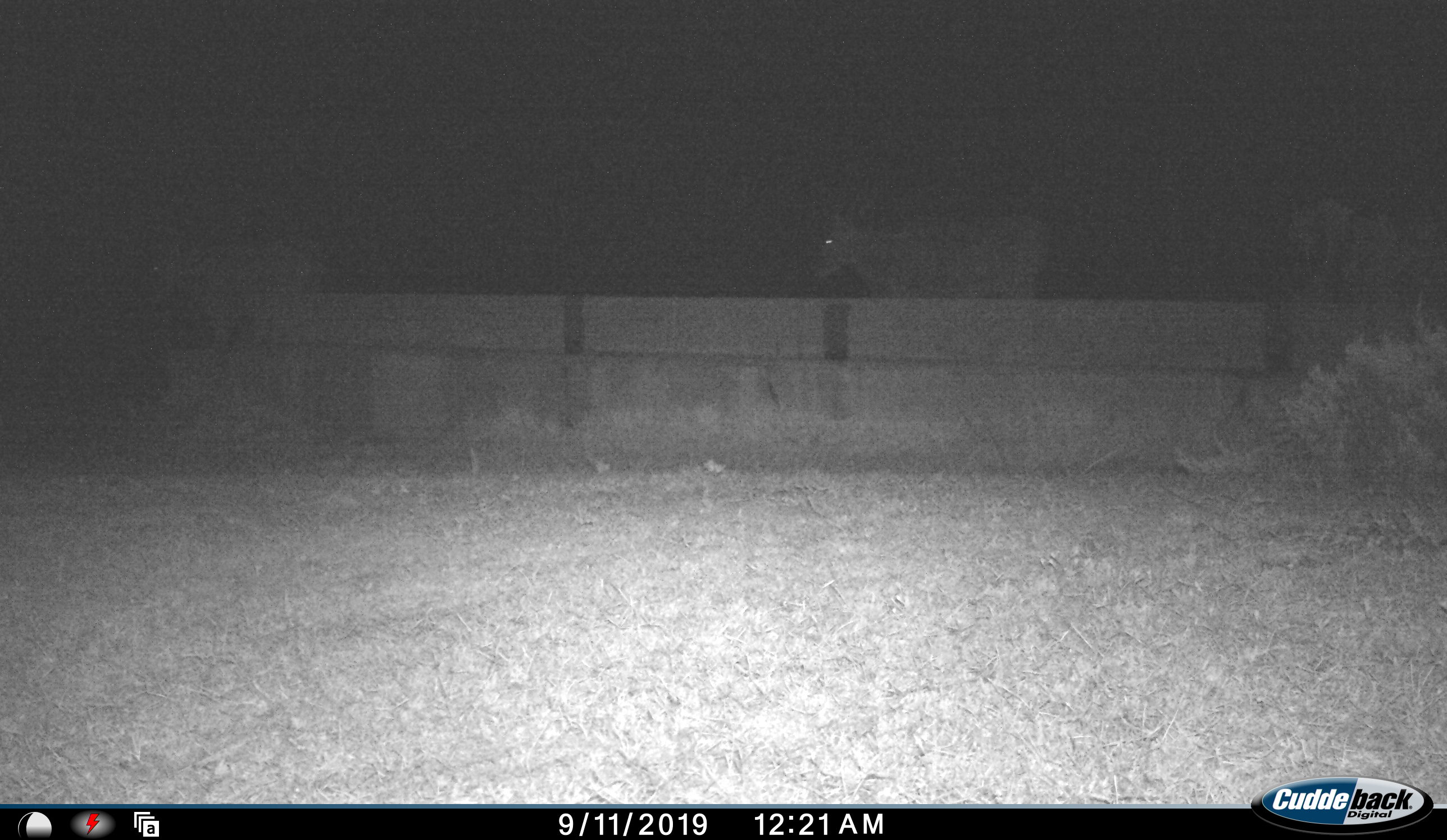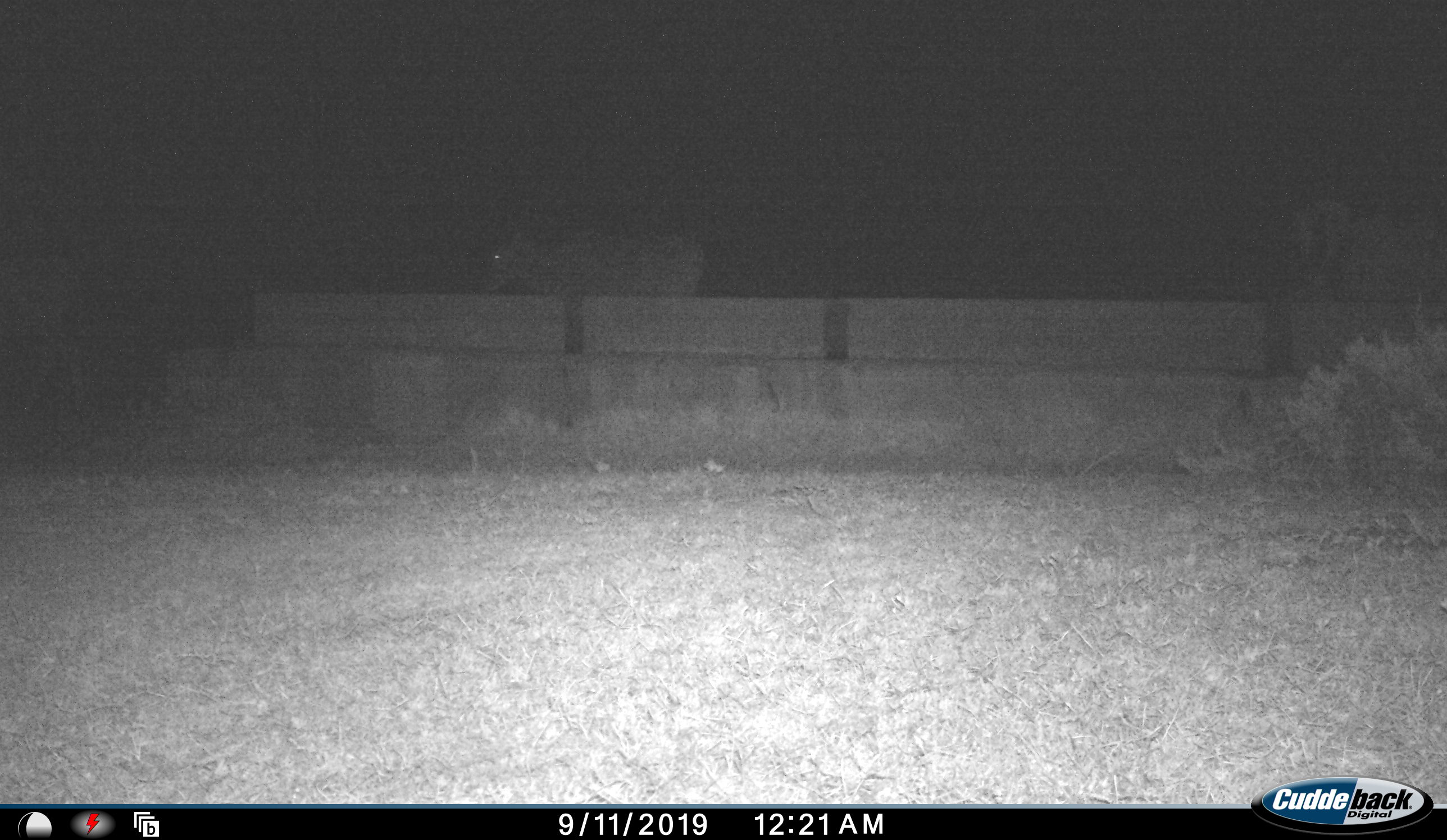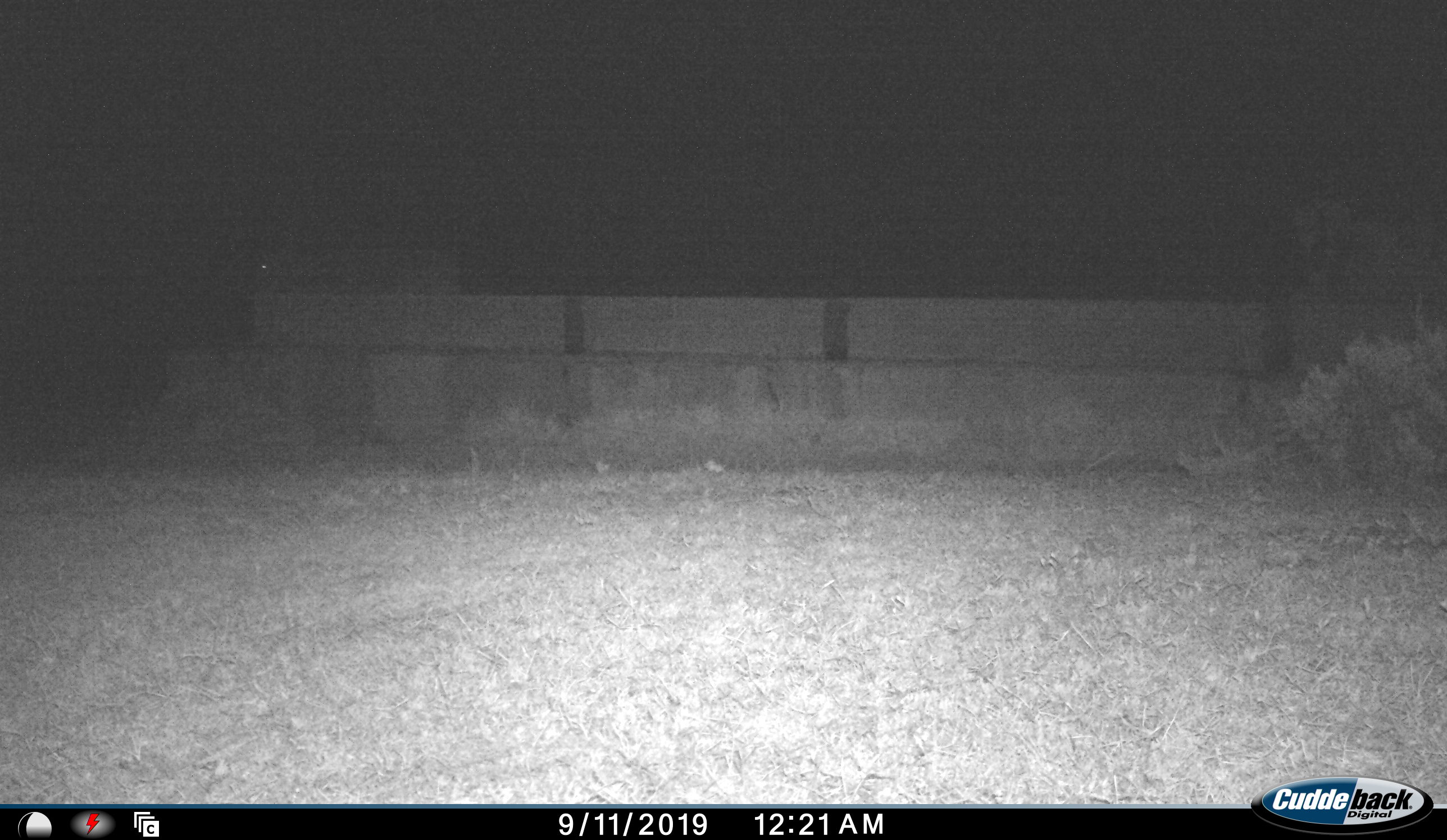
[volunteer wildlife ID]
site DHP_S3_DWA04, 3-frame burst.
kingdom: Animalia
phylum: Chordata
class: Mammalia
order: Artiodactyla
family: Bovidae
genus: Tragelaphus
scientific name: Tragelaphus oryx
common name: eland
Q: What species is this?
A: Eland (Tragelaphus oryx).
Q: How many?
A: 1.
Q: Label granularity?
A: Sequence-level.